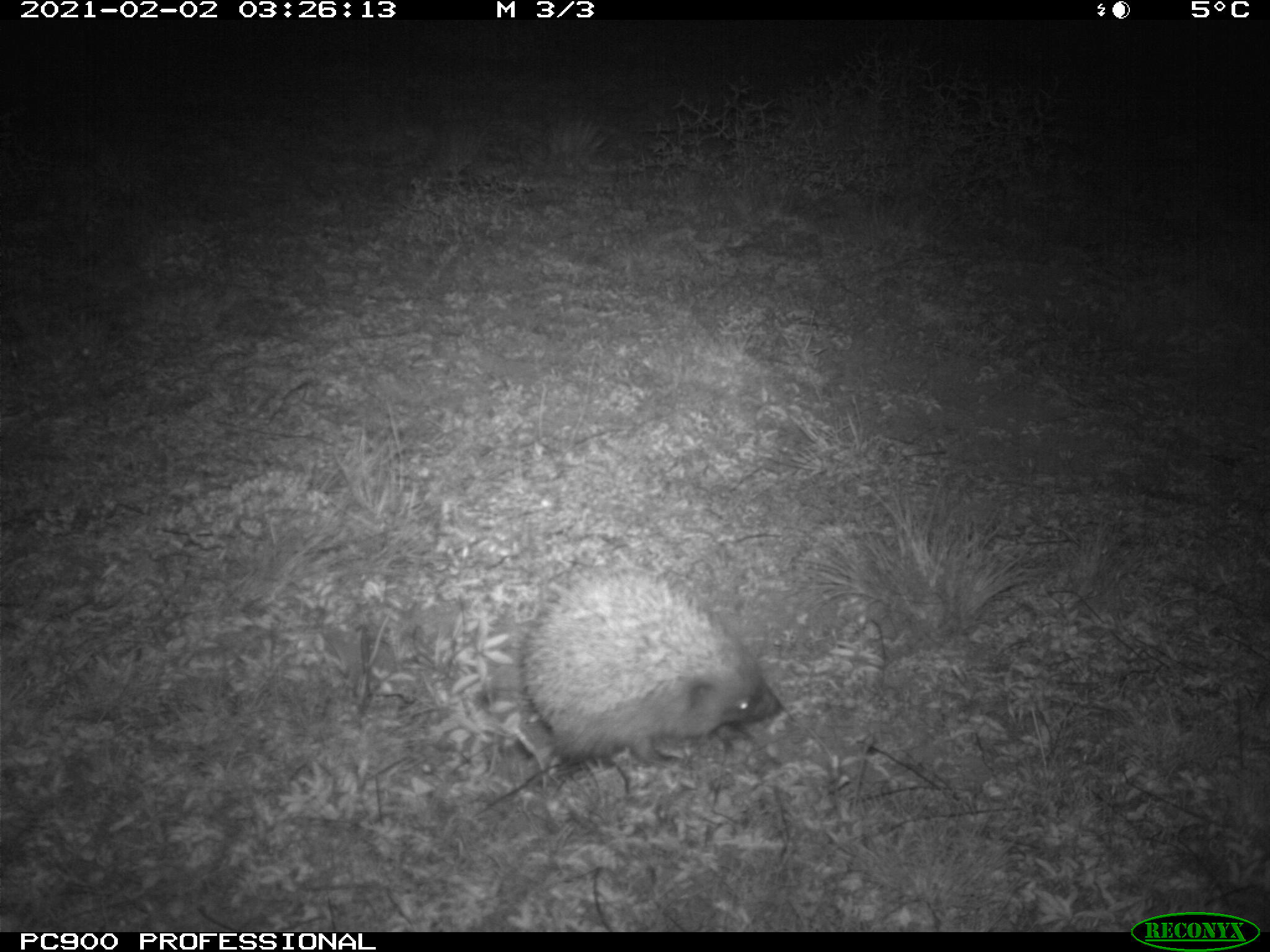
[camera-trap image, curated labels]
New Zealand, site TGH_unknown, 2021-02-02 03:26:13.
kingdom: Animalia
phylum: Chordata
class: Mammalia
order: Eulipotyphla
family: Erinaceidae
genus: Erinaceus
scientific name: Erinaceus europaeus europaeus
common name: european hedgehog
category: hedgehog